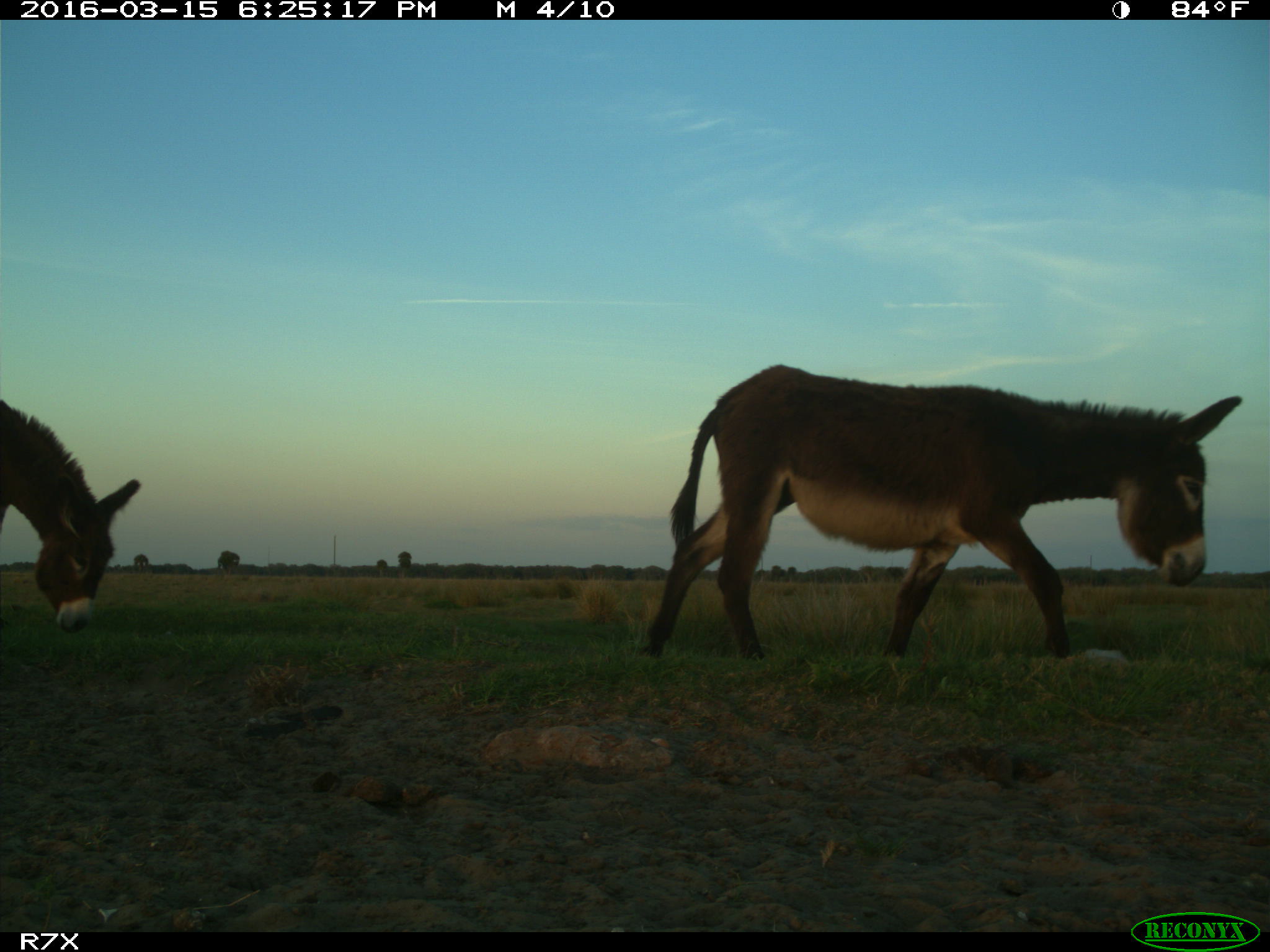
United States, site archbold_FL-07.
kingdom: Animalia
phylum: Chordata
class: Mammalia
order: Perissodactyla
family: Equidae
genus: Equus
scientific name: Equus africanus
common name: african wild ass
Equus africanus (african wild ass).